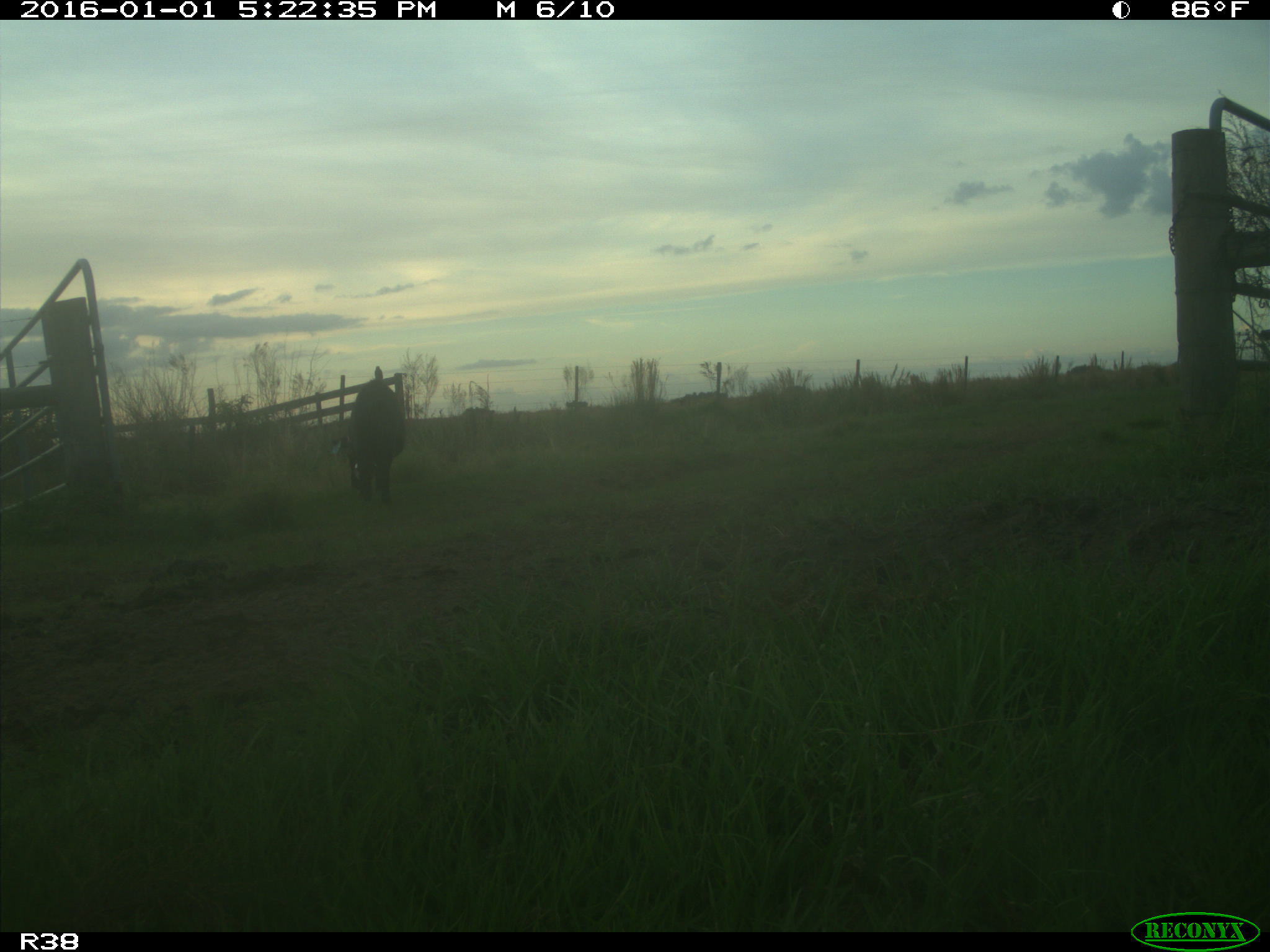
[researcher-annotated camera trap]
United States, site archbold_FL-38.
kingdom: Animalia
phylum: Chordata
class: Mammalia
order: Artiodactyla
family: Suidae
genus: Sus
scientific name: Sus scrofa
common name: wild boar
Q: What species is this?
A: Sus scrofa (wild boar).